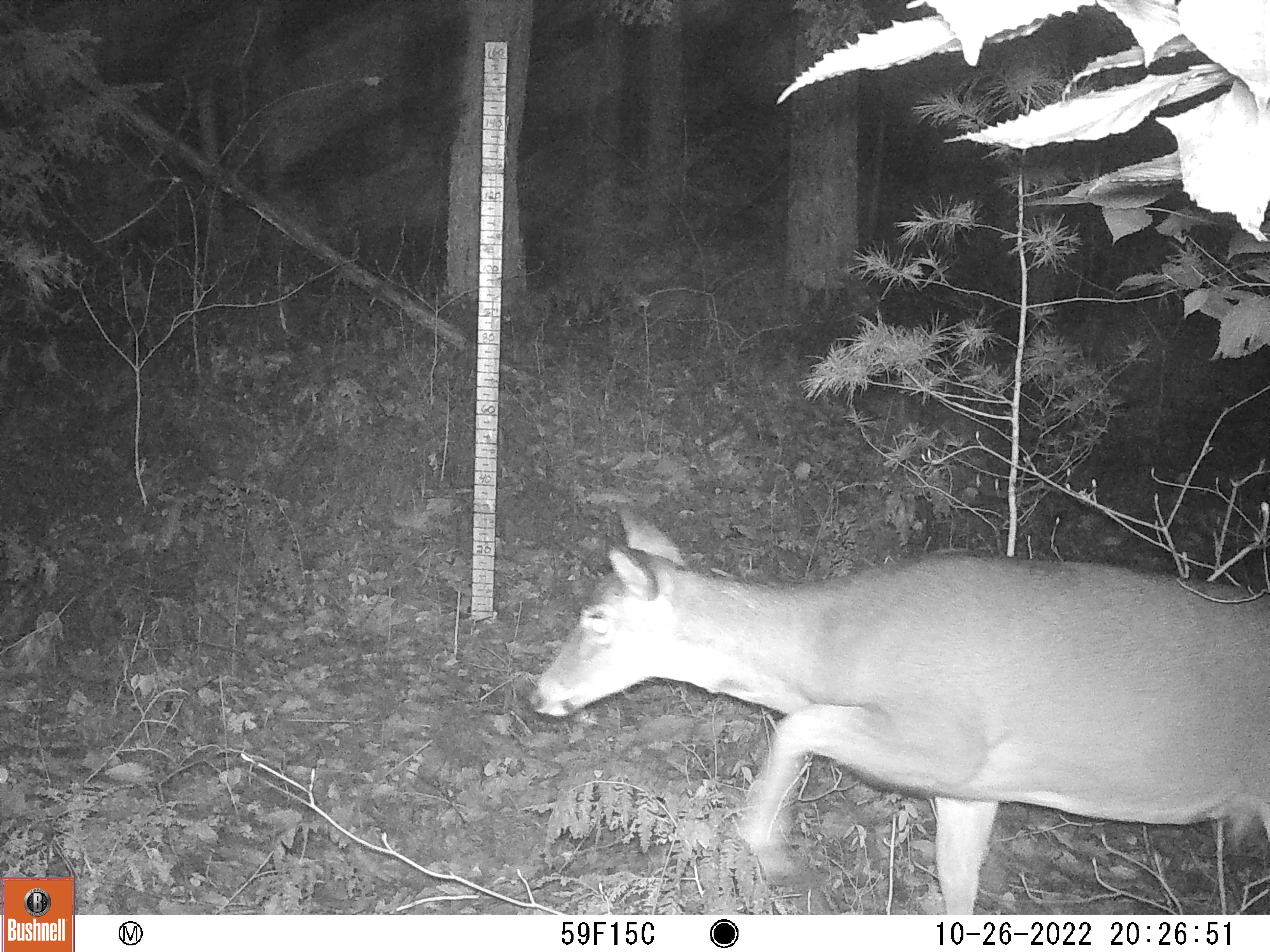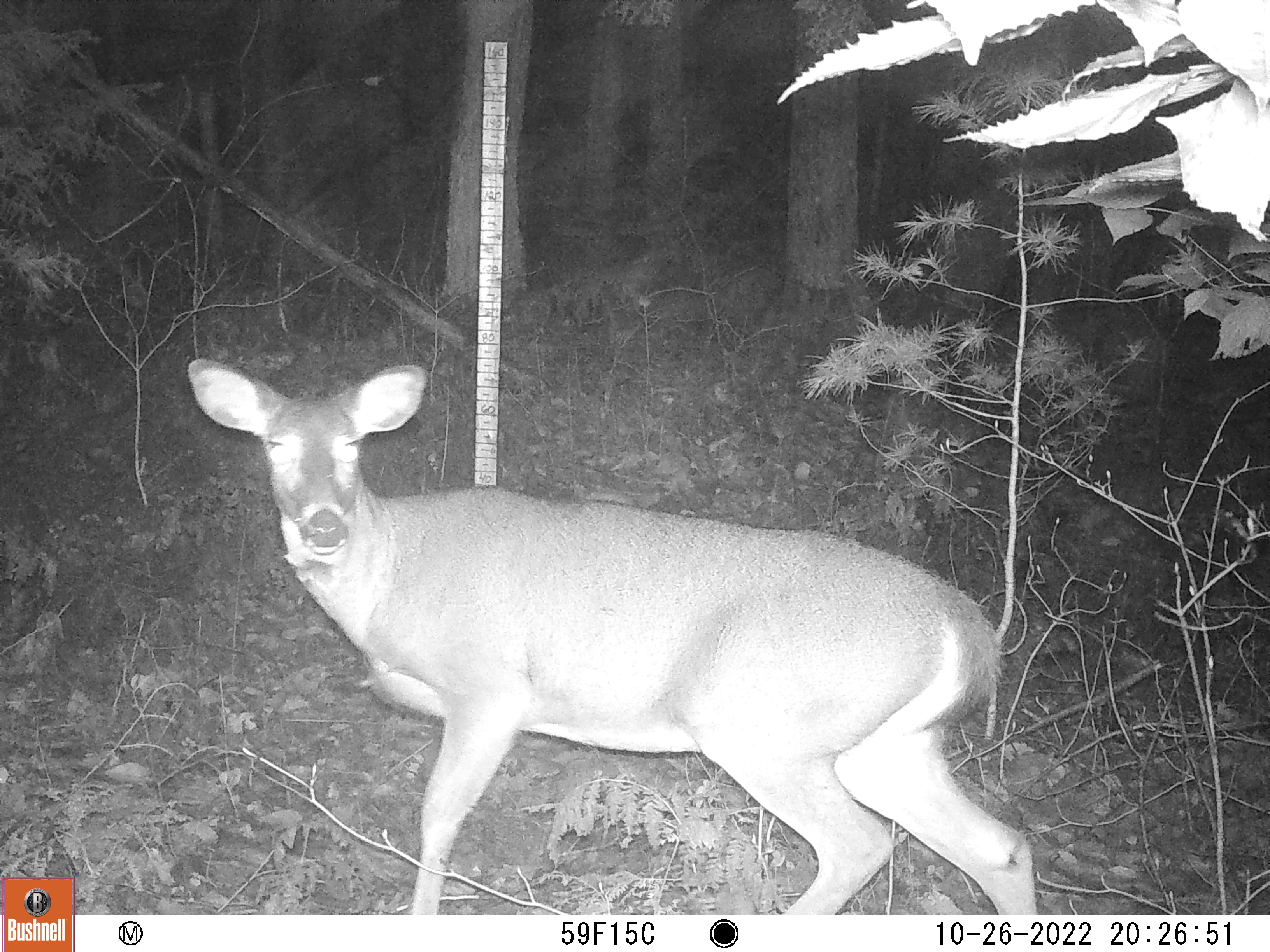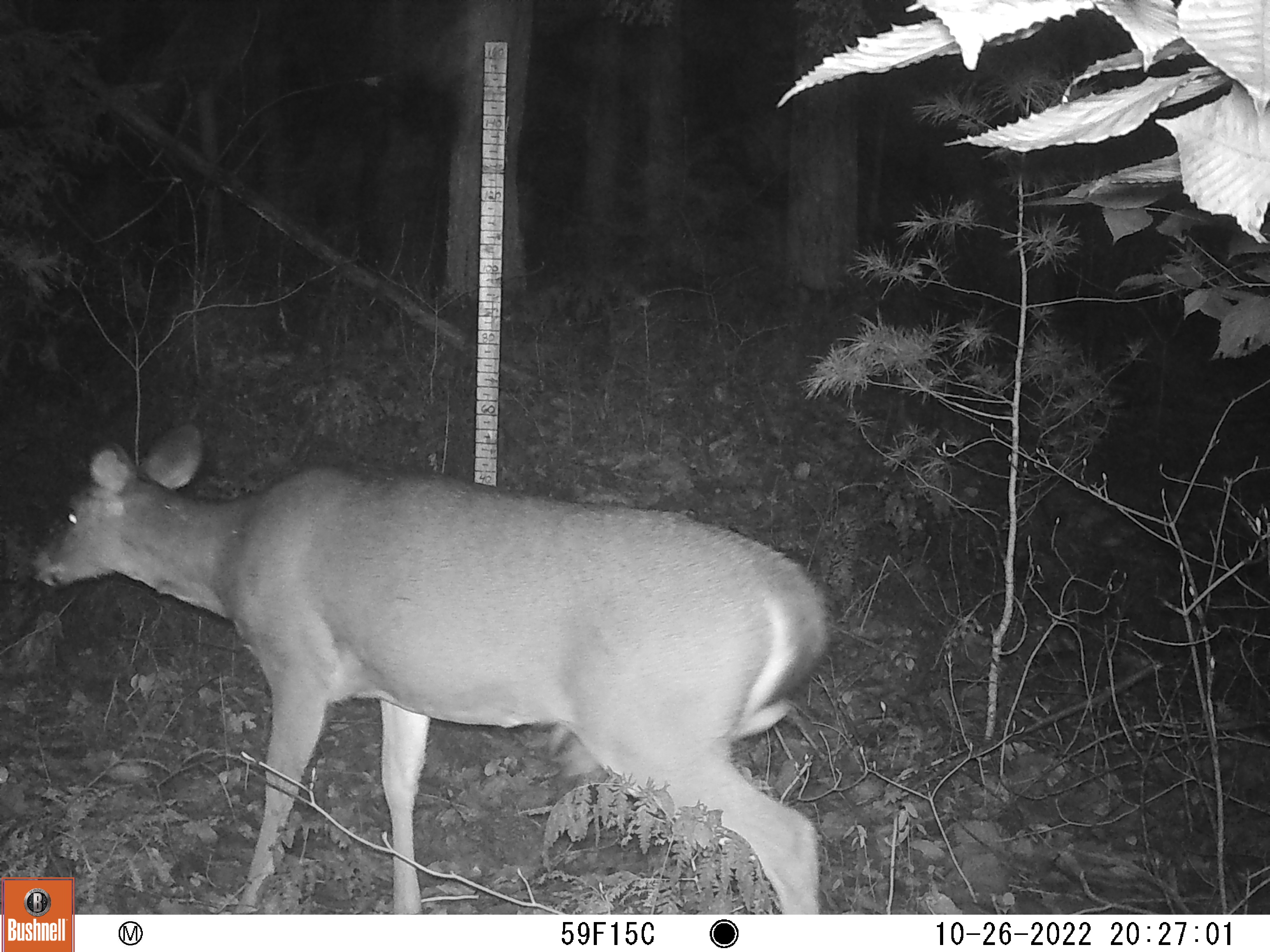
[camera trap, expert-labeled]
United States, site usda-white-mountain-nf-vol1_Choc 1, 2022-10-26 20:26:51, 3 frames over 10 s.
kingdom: Animalia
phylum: Chordata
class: Mammalia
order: Artiodactyla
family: Cervidae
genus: Odocoileus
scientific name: Odocoileus virginianus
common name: white-tailed deer